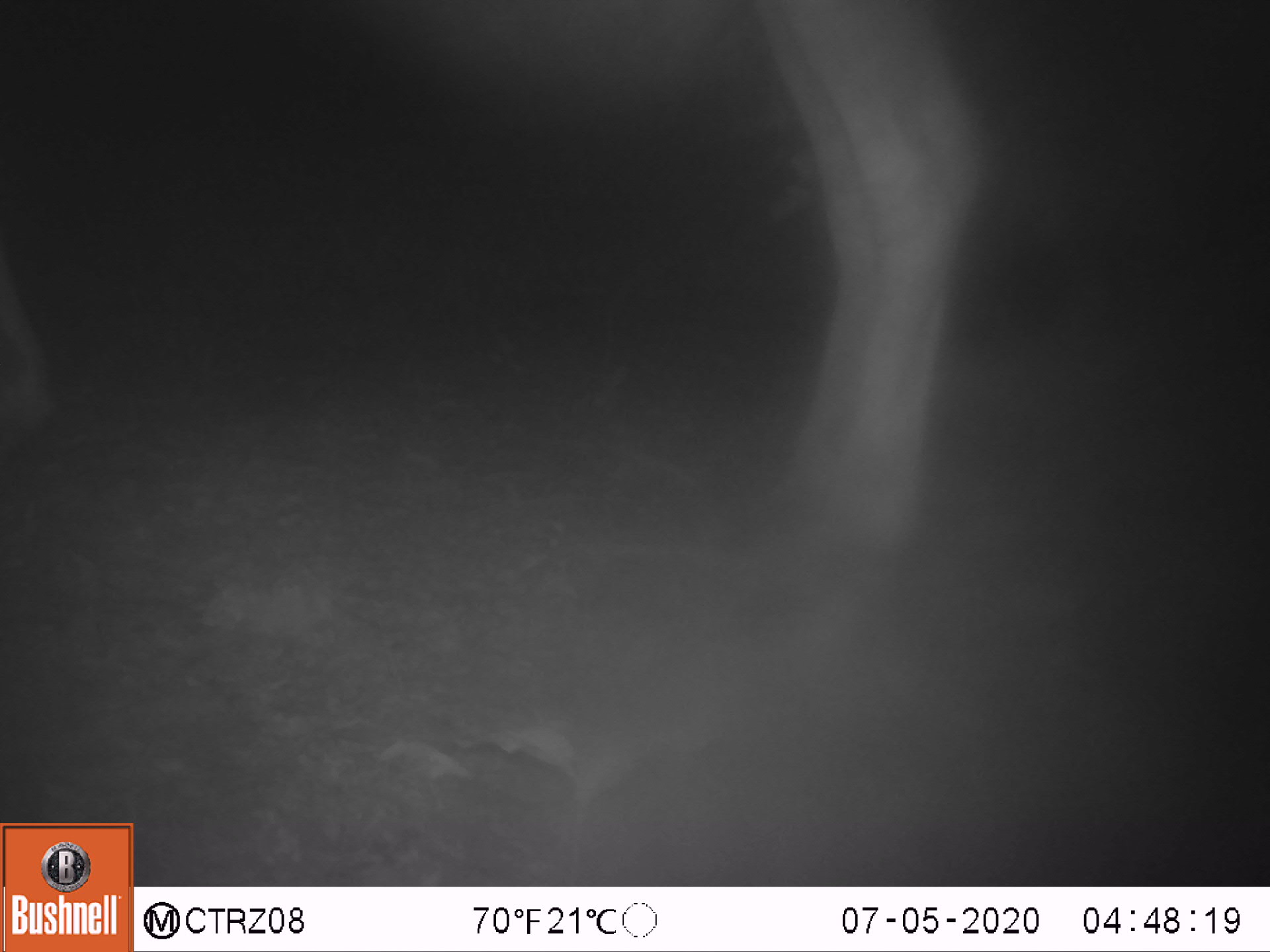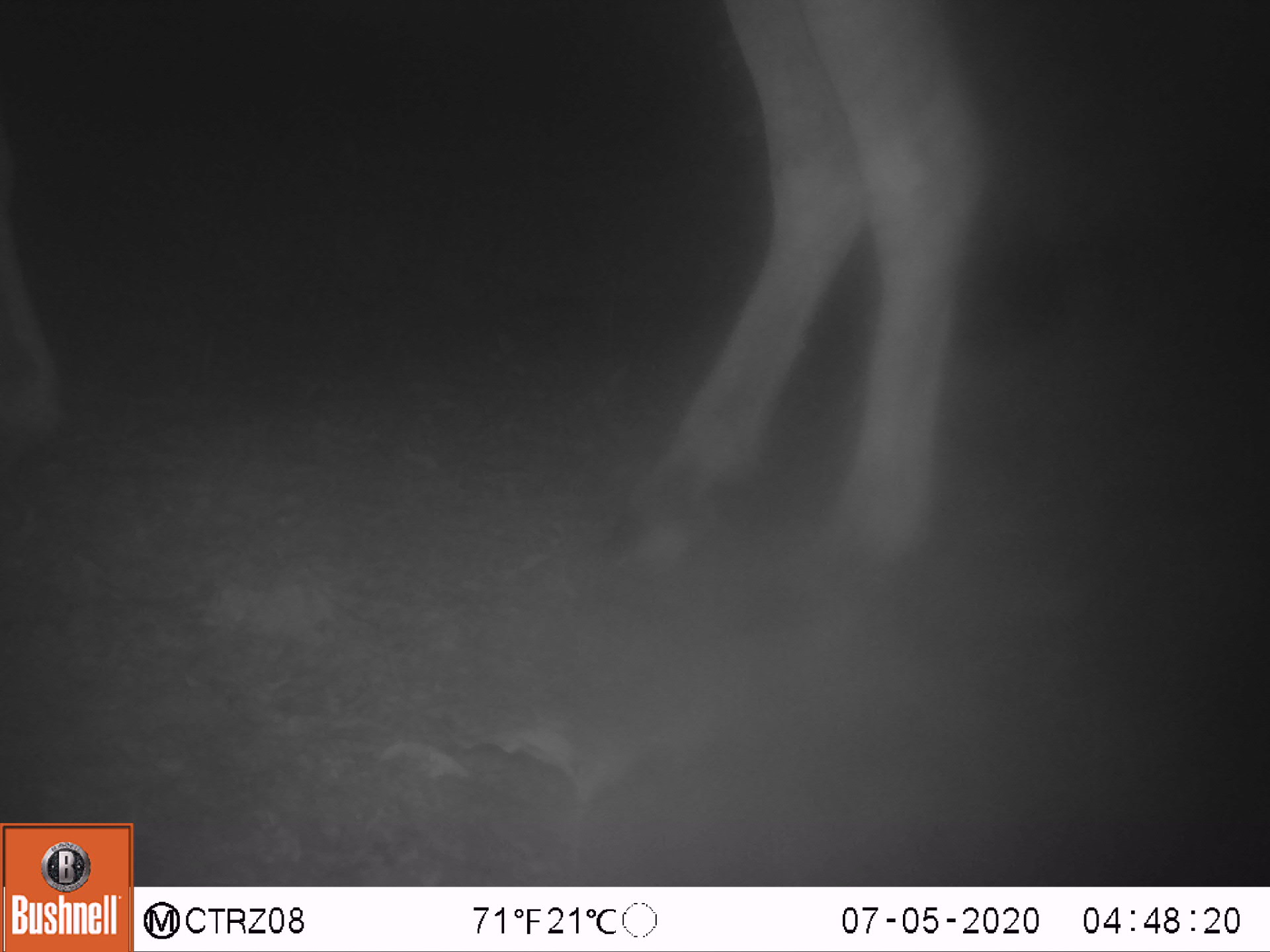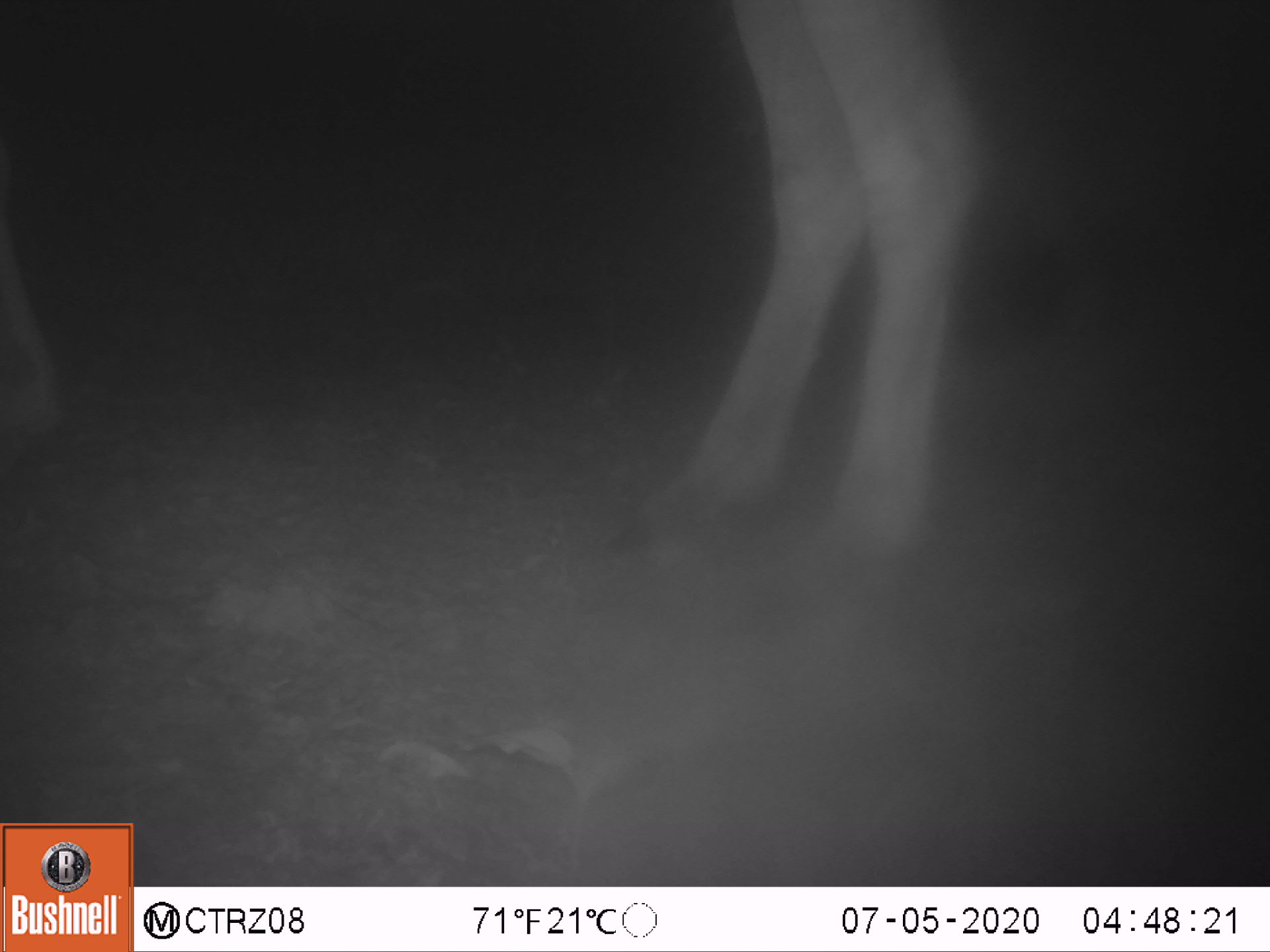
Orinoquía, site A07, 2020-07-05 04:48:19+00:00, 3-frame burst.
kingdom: Animalia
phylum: Chordata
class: Mammalia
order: Perissodactyla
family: Equidae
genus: Equus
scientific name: Equus caballus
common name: domestic horse